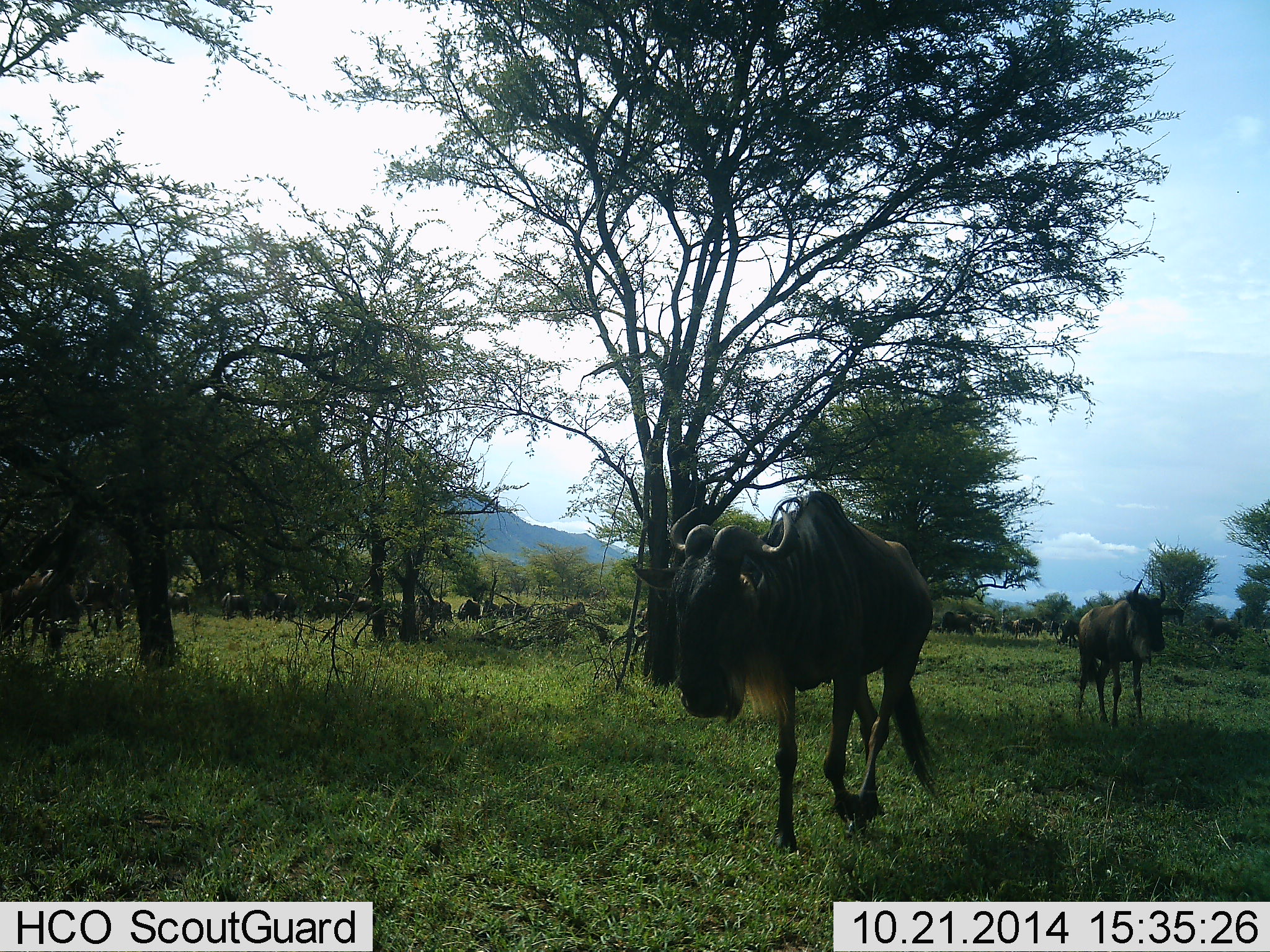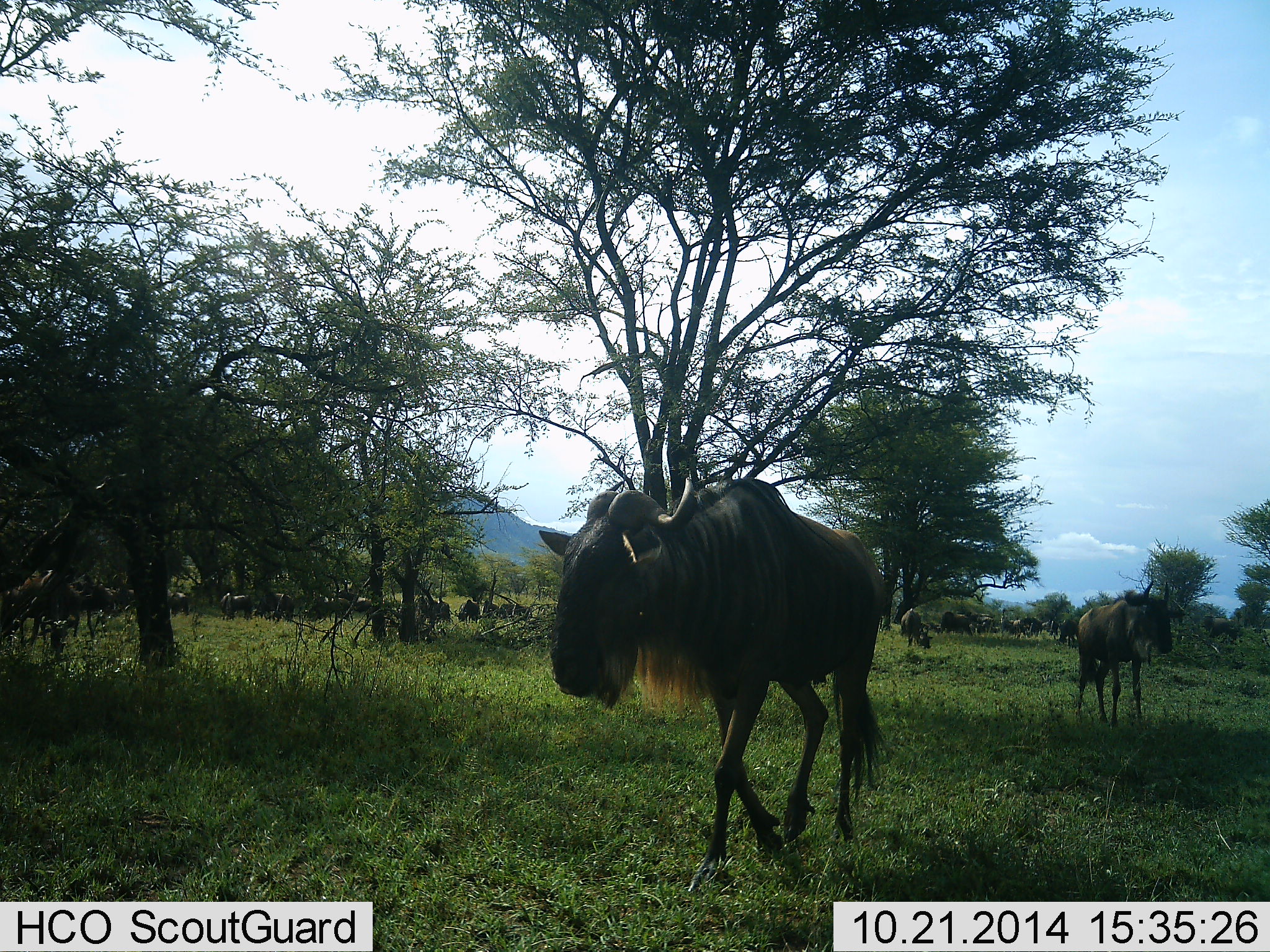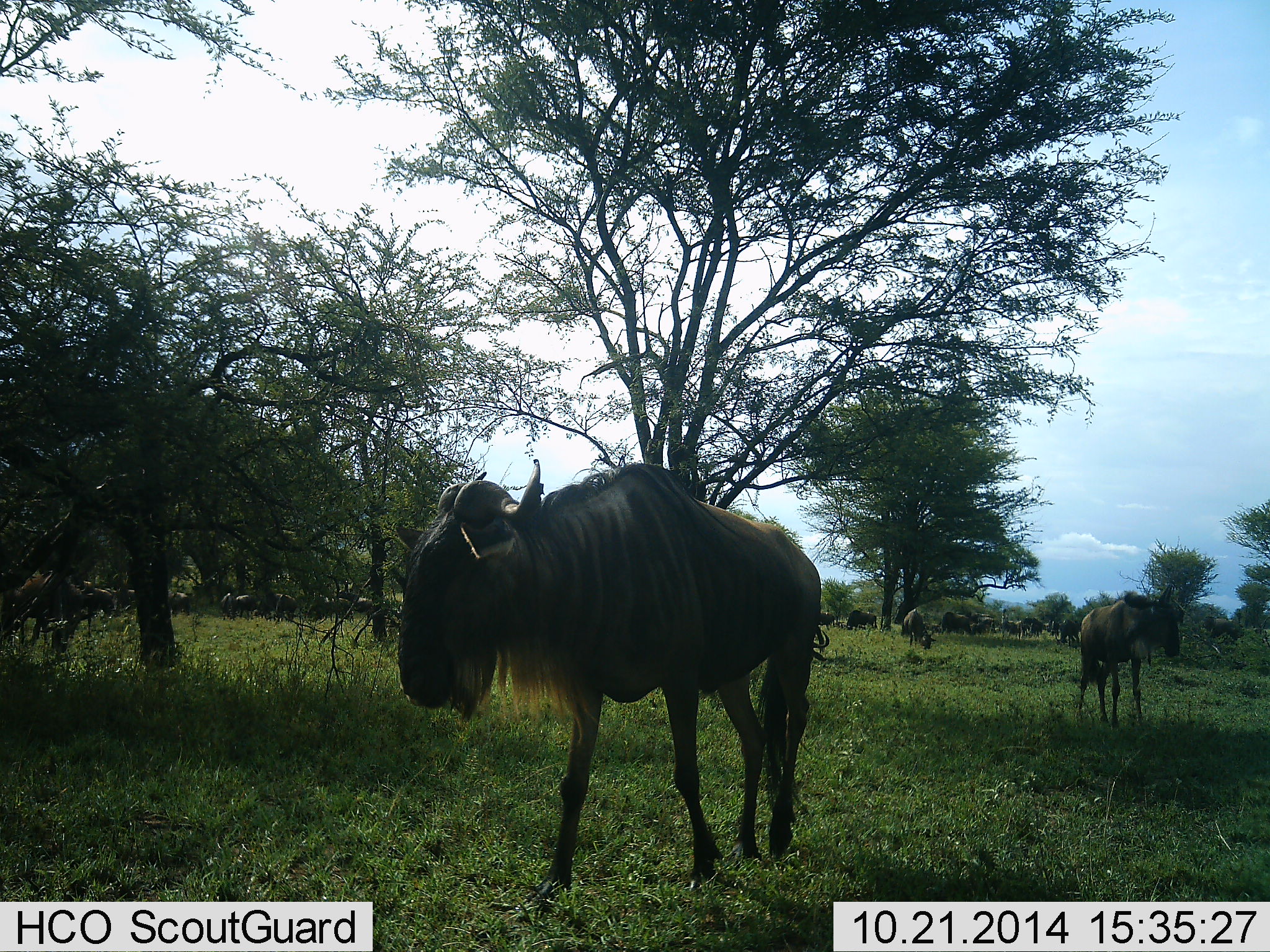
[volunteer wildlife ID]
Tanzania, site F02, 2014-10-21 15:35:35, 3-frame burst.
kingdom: Animalia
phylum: Chordata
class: Mammalia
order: Artiodactyla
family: Bovidae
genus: Connochaetes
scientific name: Connochaetes taurinus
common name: blue wildebeest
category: wildebeest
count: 11-50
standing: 60%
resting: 0%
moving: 70%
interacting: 0%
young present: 0%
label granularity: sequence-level